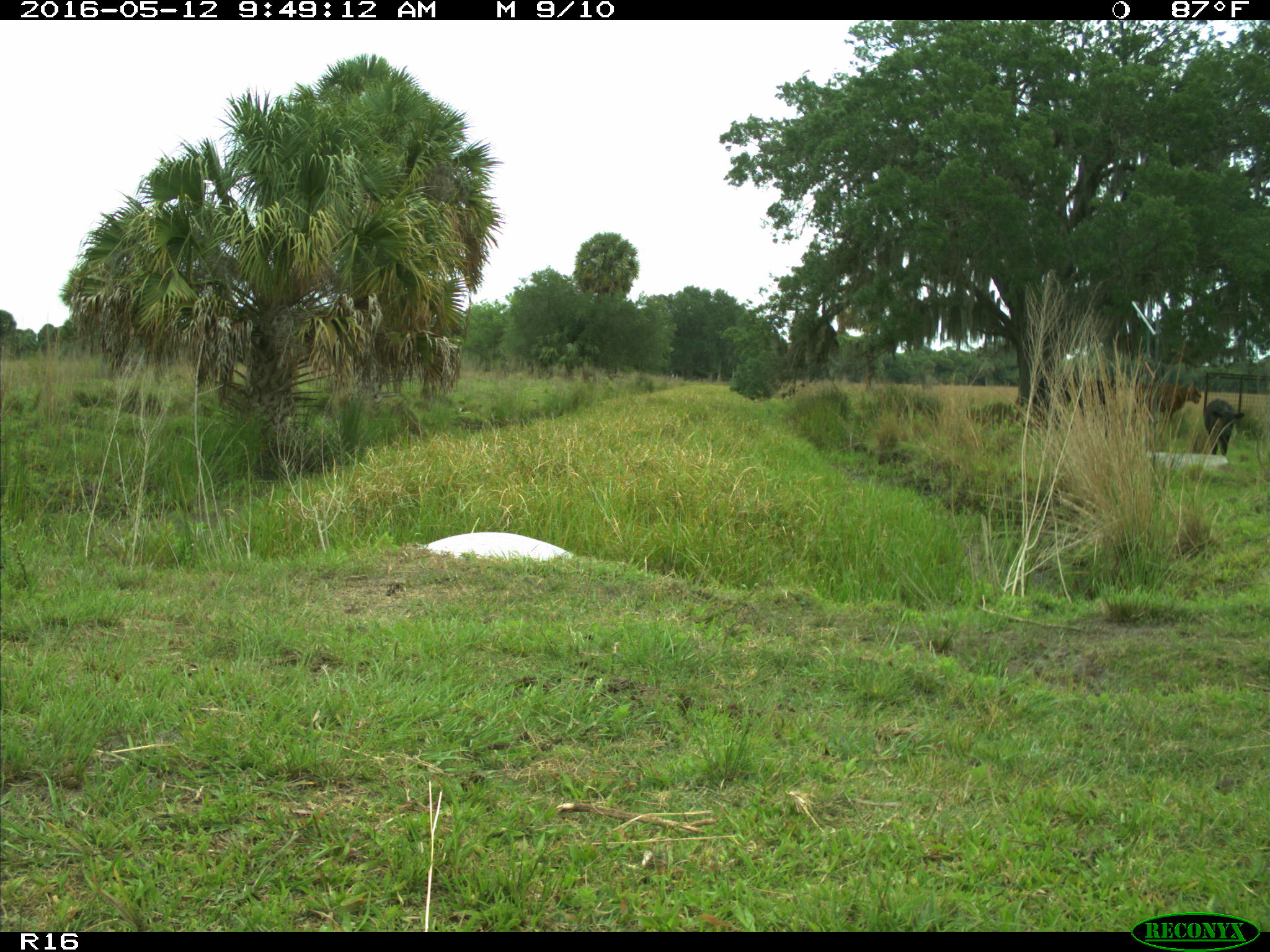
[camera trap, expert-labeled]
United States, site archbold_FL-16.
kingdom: Animalia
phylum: Chordata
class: Mammalia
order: Artiodactyla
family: Bovidae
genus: Bos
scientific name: Bos taurus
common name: domestic cow